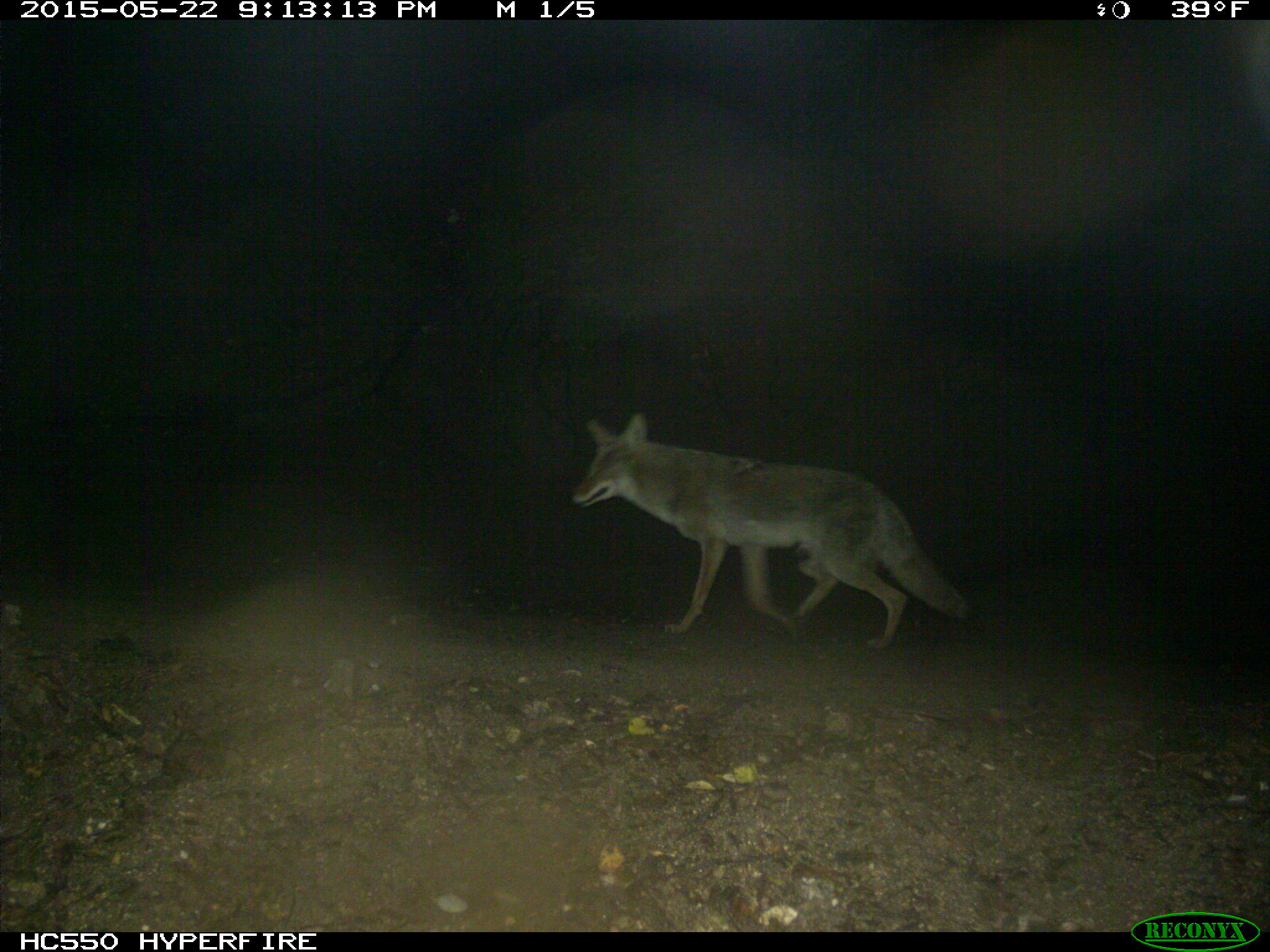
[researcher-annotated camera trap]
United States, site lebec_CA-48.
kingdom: Animalia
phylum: Chordata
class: Mammalia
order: Carnivora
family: Canidae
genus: Canis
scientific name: Canis latrans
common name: coyote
Canis latrans (coyote).